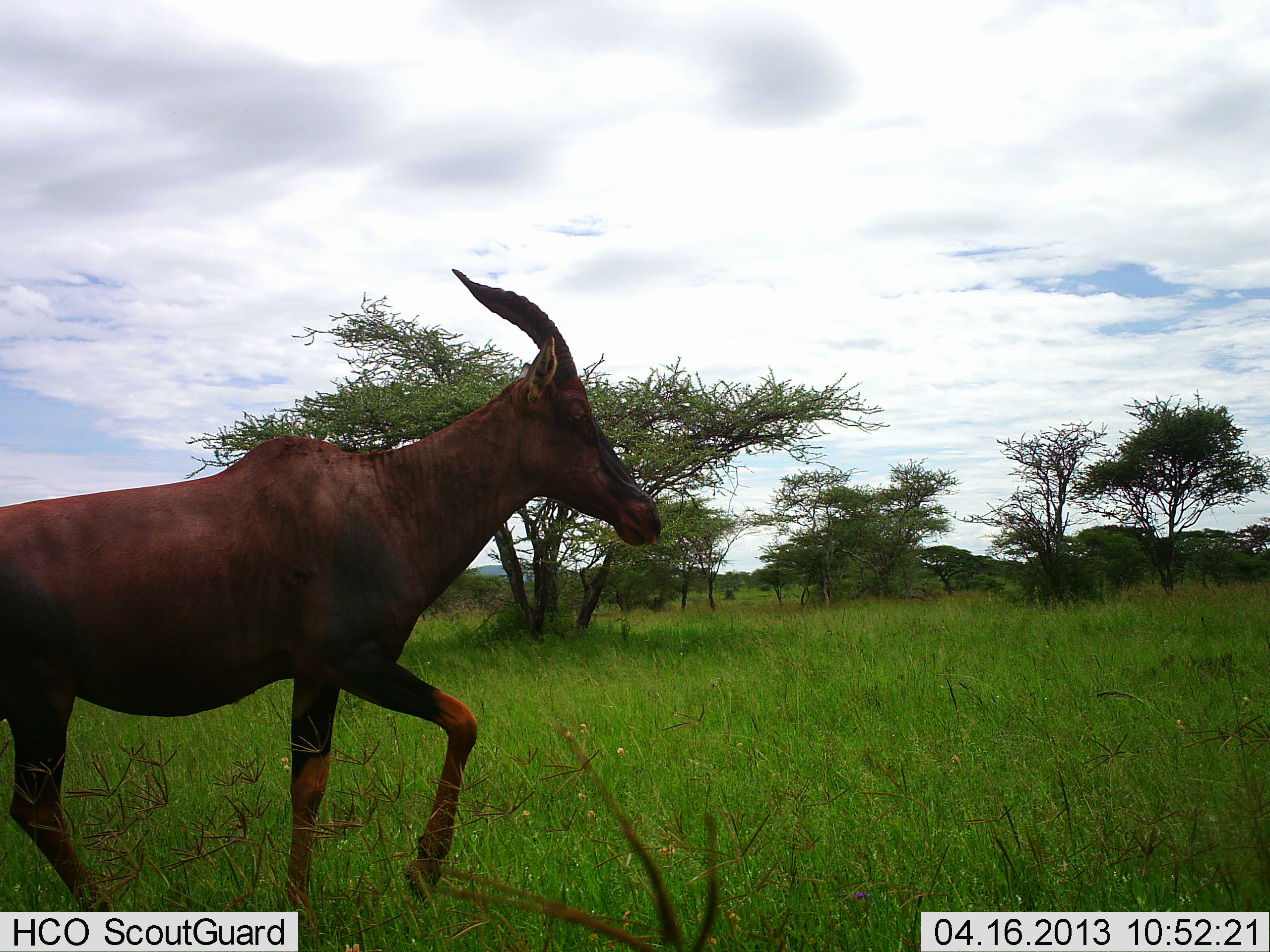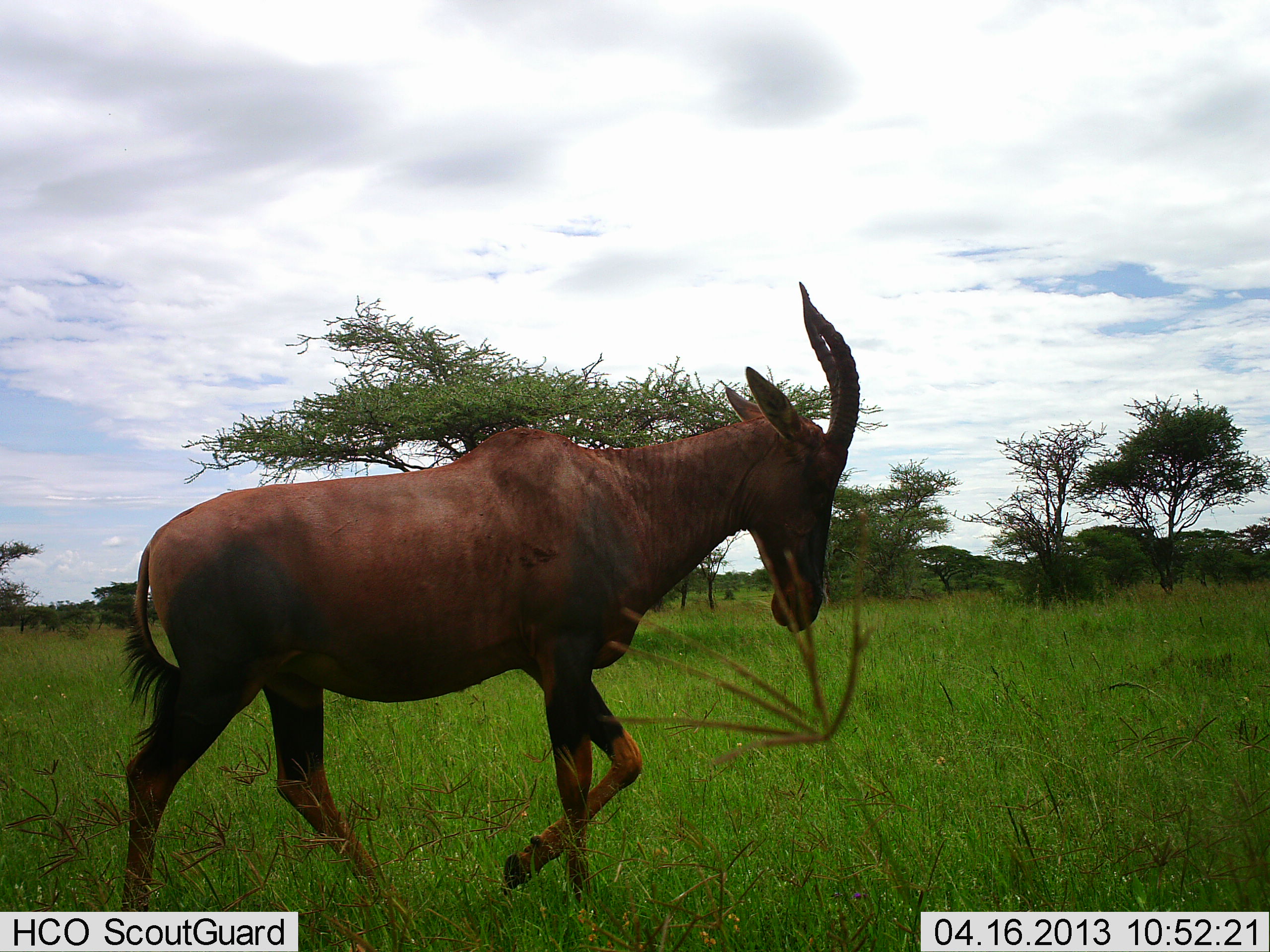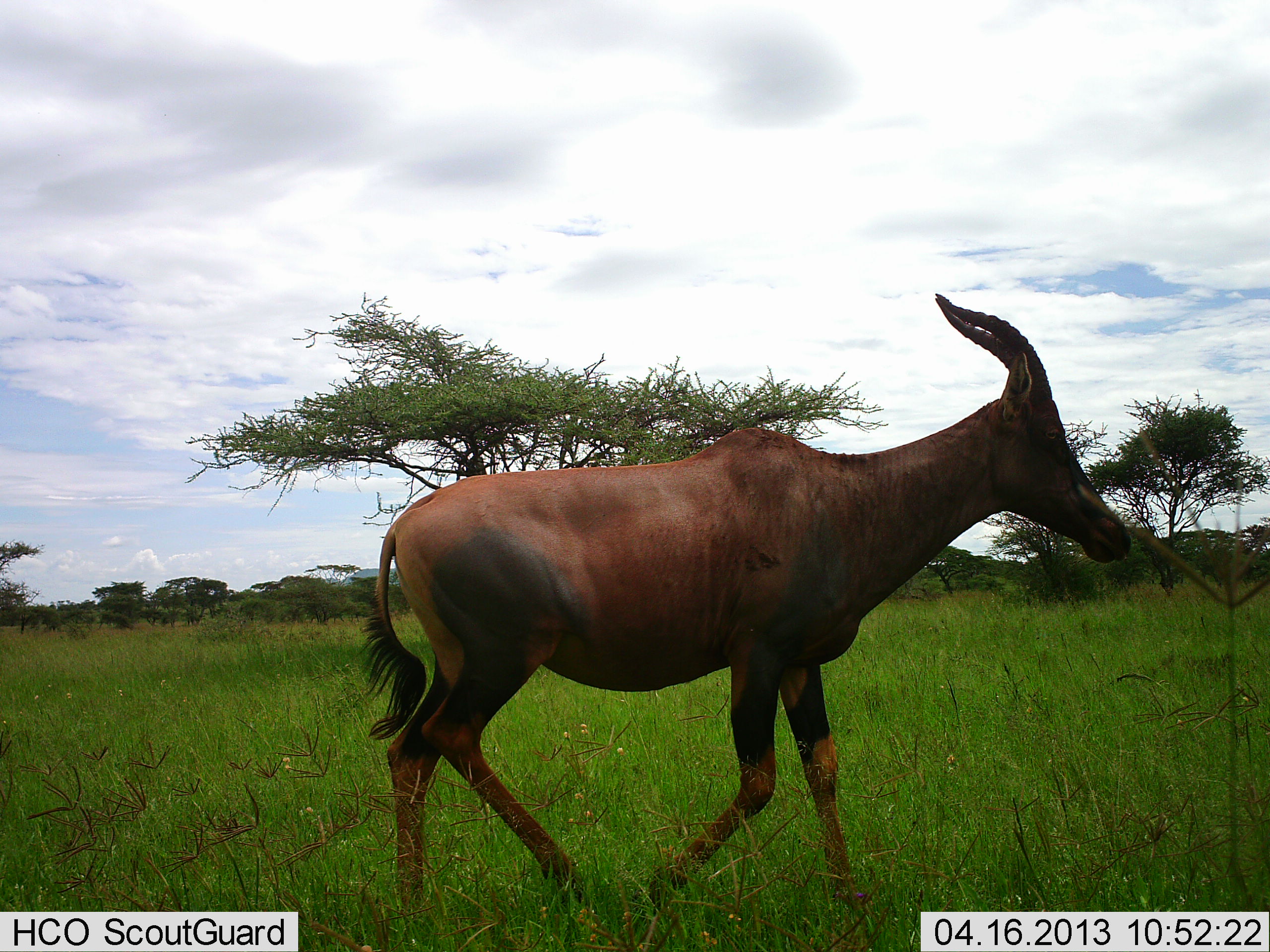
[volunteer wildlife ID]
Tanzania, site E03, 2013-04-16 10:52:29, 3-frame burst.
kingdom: Animalia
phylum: Chordata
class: Mammalia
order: Artiodactyla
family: Bovidae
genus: Damaliscus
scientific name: Damaliscus lunatus jimela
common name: topi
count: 1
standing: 10%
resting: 0%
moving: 90%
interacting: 0%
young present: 0%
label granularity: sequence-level